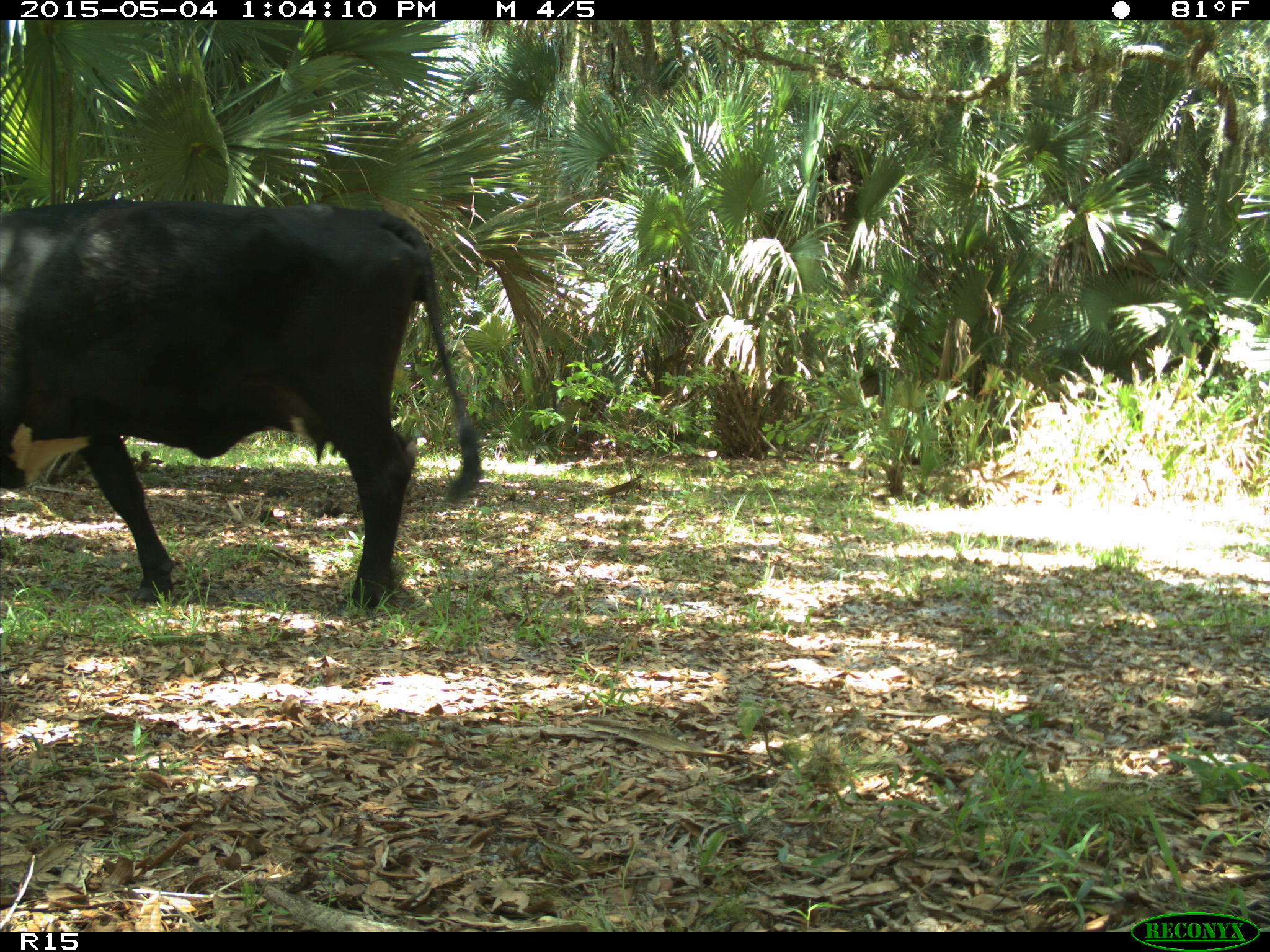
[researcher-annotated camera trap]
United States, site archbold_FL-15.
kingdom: Animalia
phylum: Chordata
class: Mammalia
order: Artiodactyla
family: Bovidae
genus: Bos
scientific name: Bos taurus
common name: domestic cow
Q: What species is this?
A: Bos taurus (domestic cow).